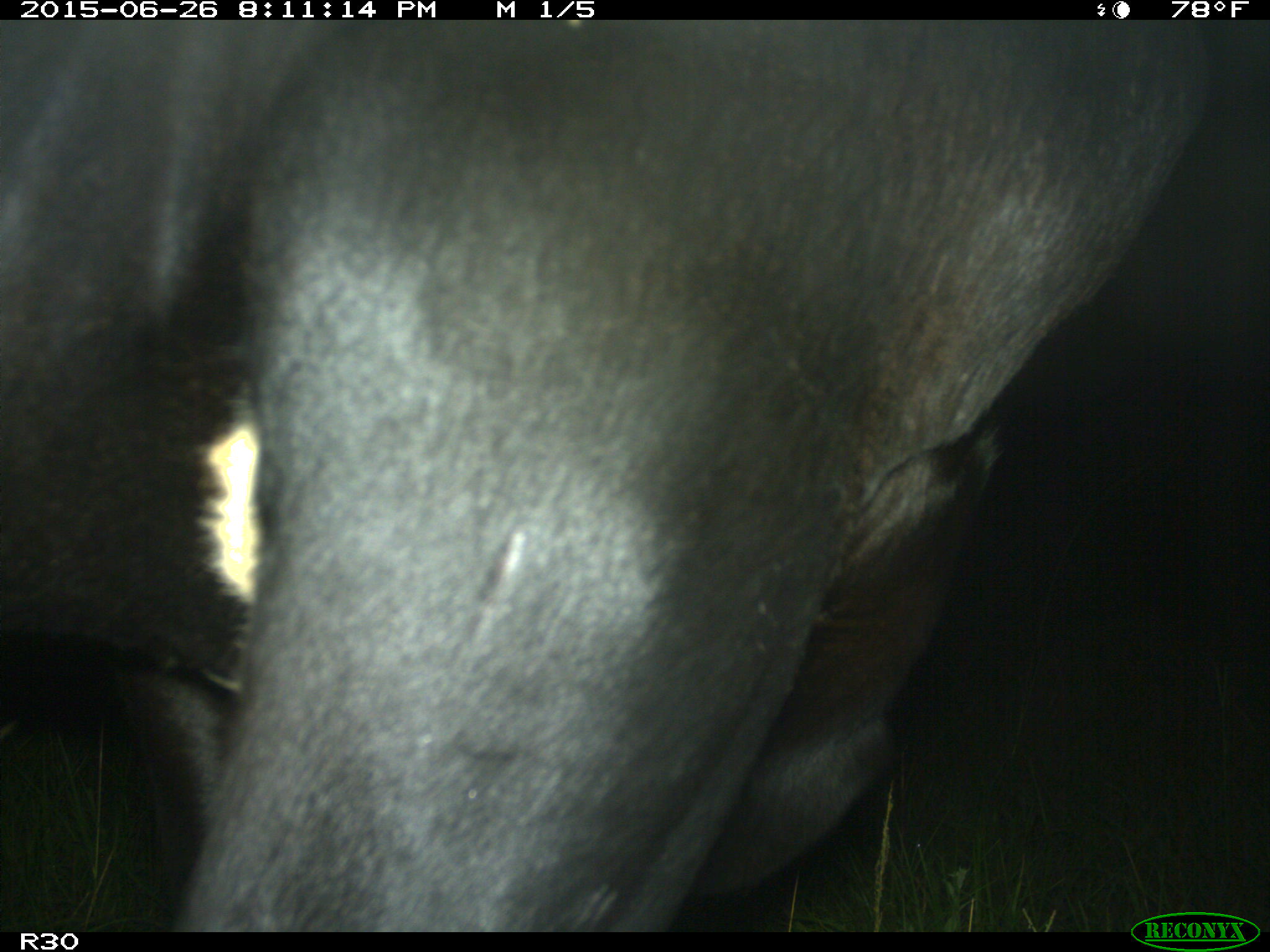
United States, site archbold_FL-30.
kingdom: Animalia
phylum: Chordata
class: Mammalia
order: Artiodactyla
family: Bovidae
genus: Bos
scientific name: Bos taurus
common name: domestic cow